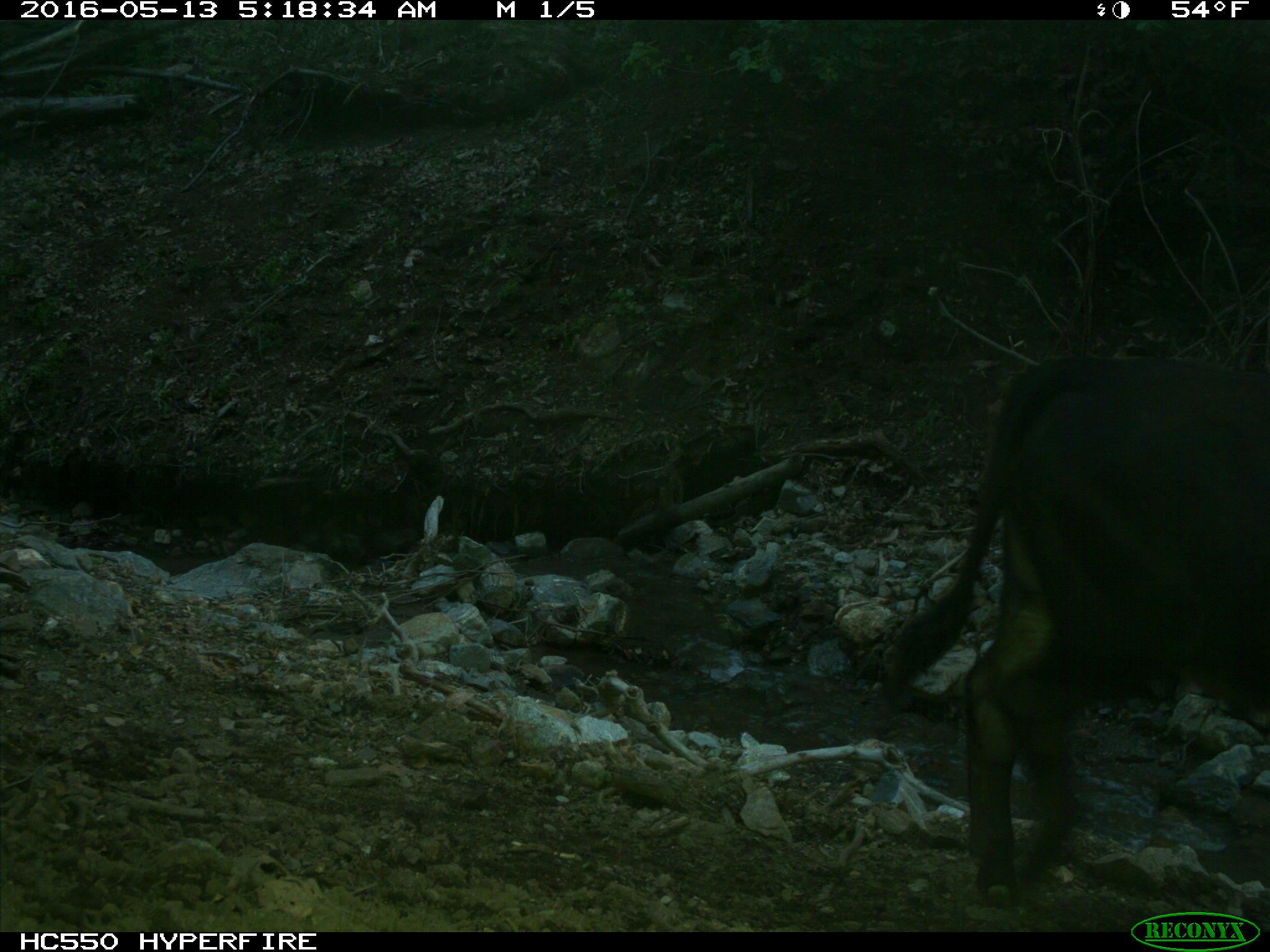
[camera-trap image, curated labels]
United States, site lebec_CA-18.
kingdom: Animalia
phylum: Chordata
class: Mammalia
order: Artiodactyla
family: Bovidae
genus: Bos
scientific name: Bos taurus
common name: domestic cow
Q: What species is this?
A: Bos taurus (domestic cow).